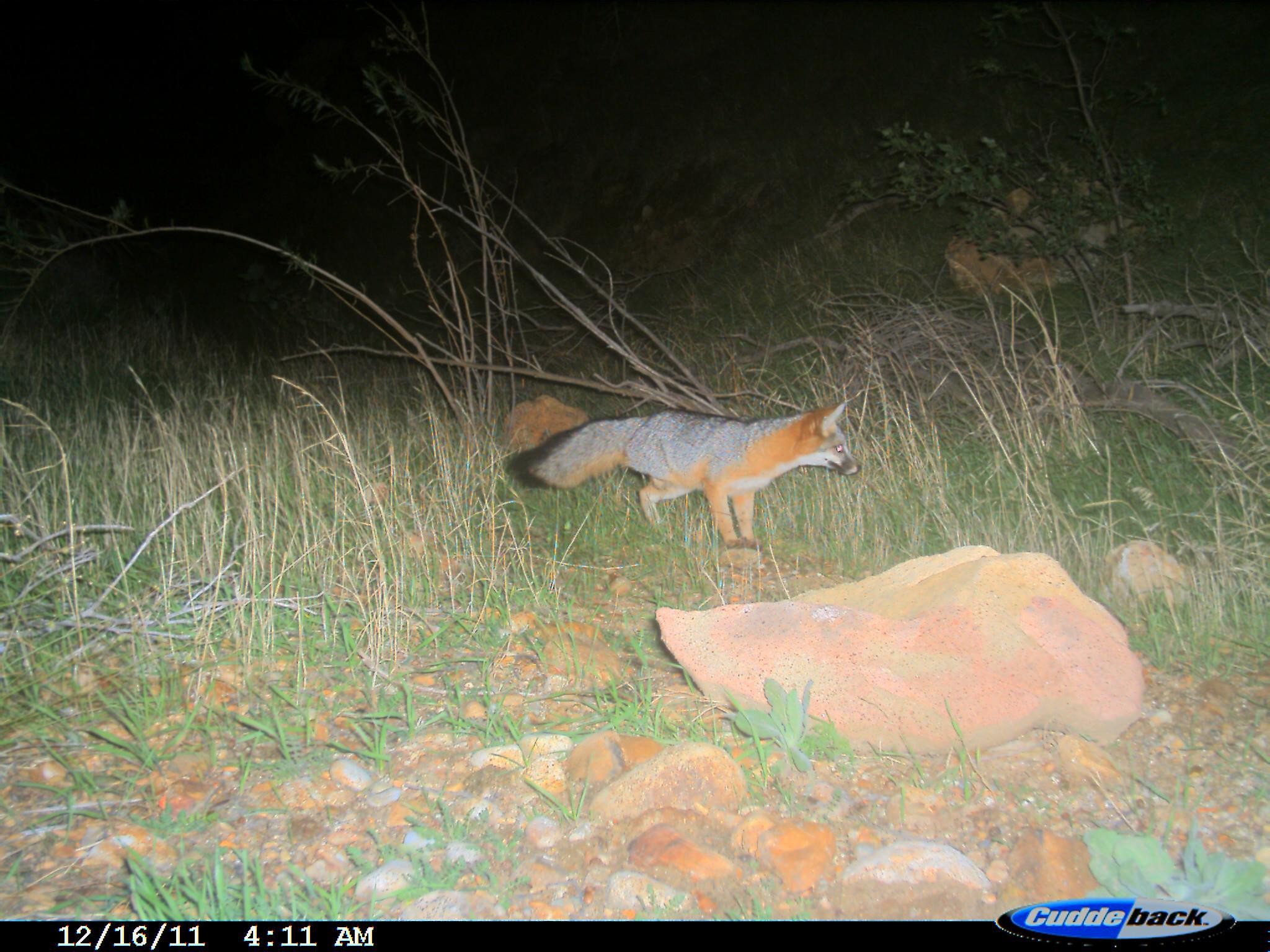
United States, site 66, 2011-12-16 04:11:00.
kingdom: Animalia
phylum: Chordata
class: Mammalia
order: Carnivora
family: Canidae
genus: Urocyon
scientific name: Urocyon cinereoargenteus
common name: gray fox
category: fox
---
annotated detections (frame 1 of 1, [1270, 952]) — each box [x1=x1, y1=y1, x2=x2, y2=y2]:
fox: [x1=505, y1=398, x2=864, y2=552]